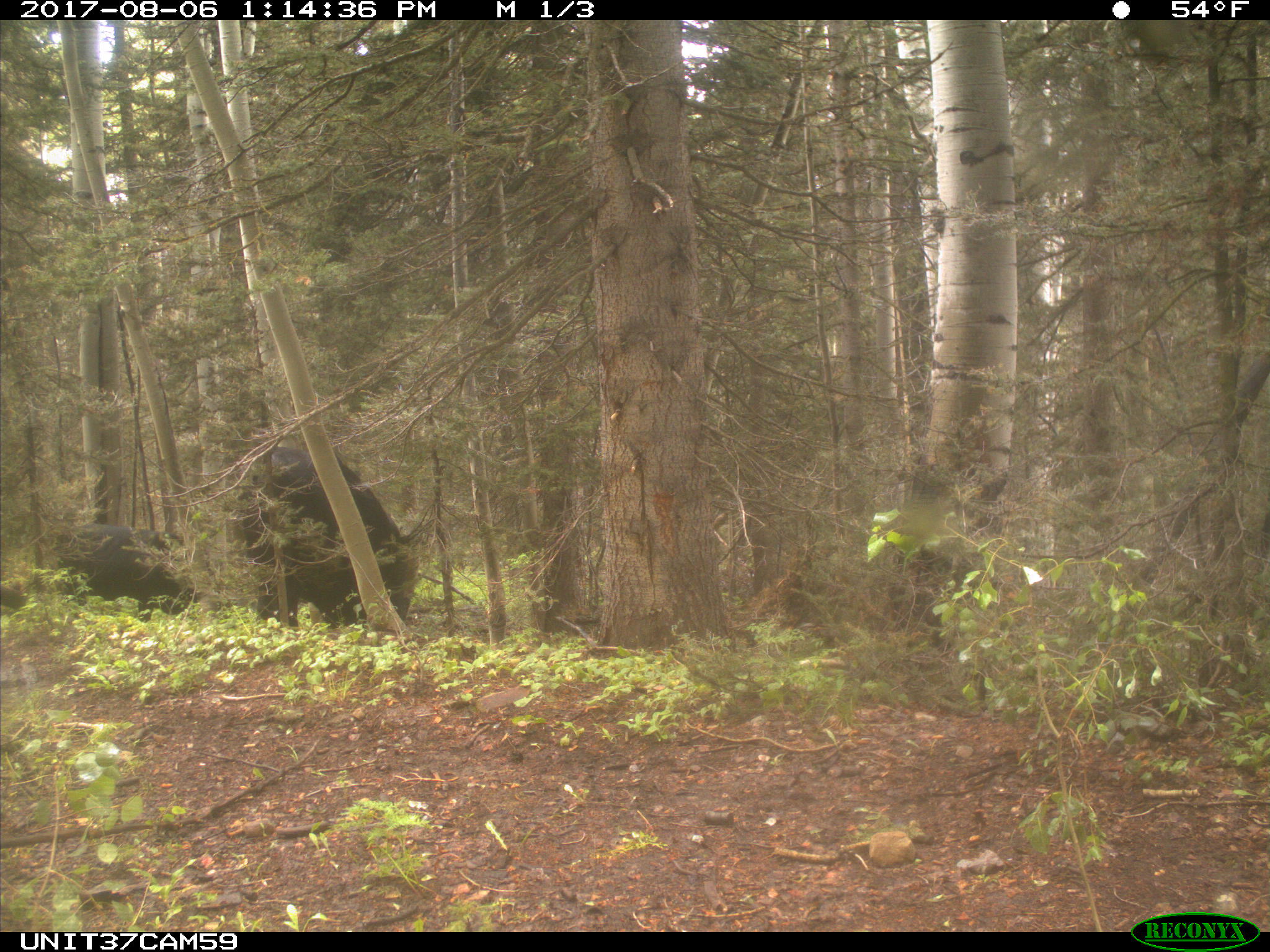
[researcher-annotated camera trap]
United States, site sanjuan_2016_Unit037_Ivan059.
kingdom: Animalia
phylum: Chordata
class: Mammalia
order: Artiodactyla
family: Bovidae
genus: Bos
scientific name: Bos taurus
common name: domestic cow